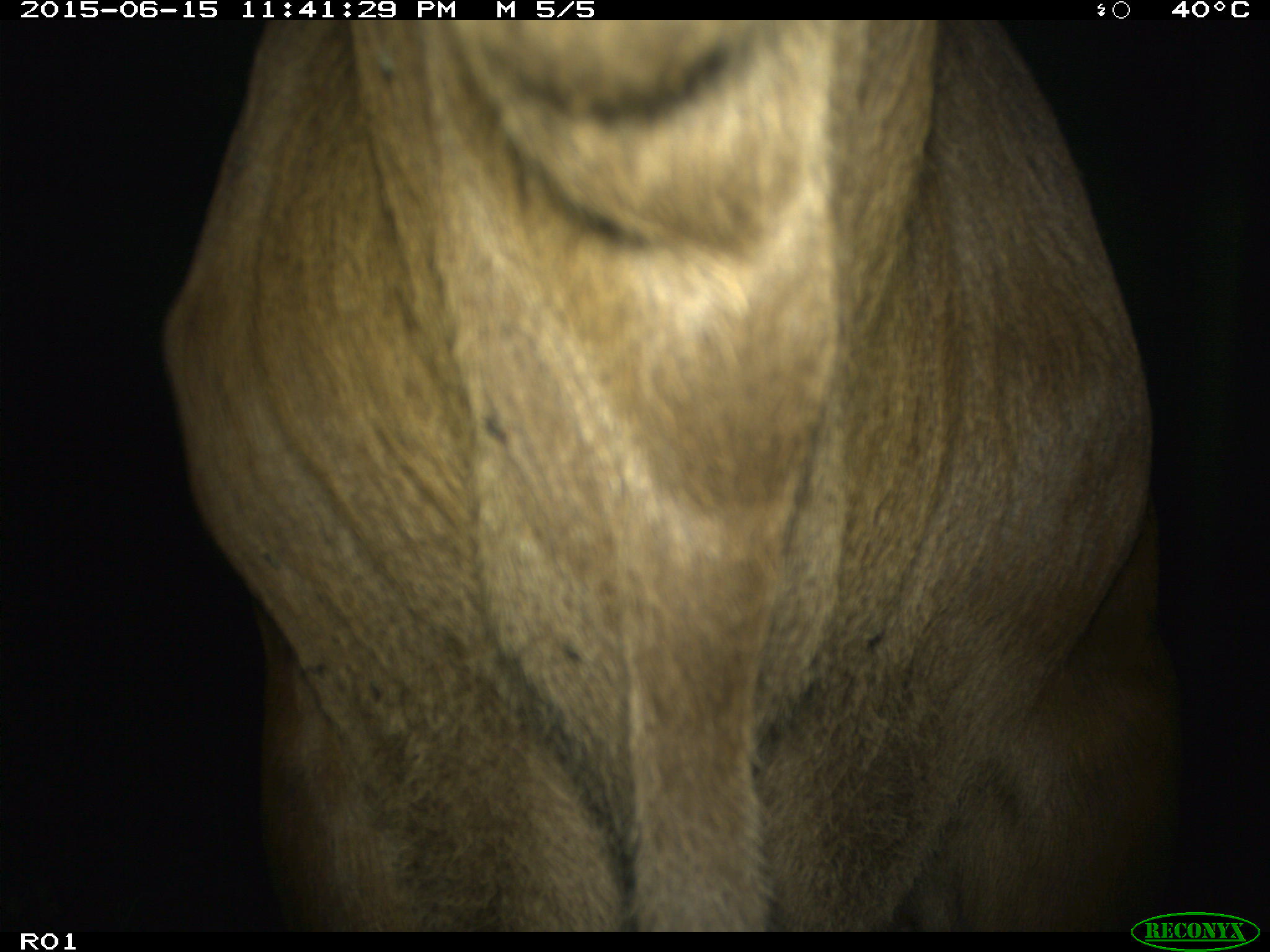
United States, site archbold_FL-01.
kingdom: Animalia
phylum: Chordata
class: Mammalia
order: Artiodactyla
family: Bovidae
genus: Bos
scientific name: Bos taurus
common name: domestic cow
Bos taurus (domestic cow).